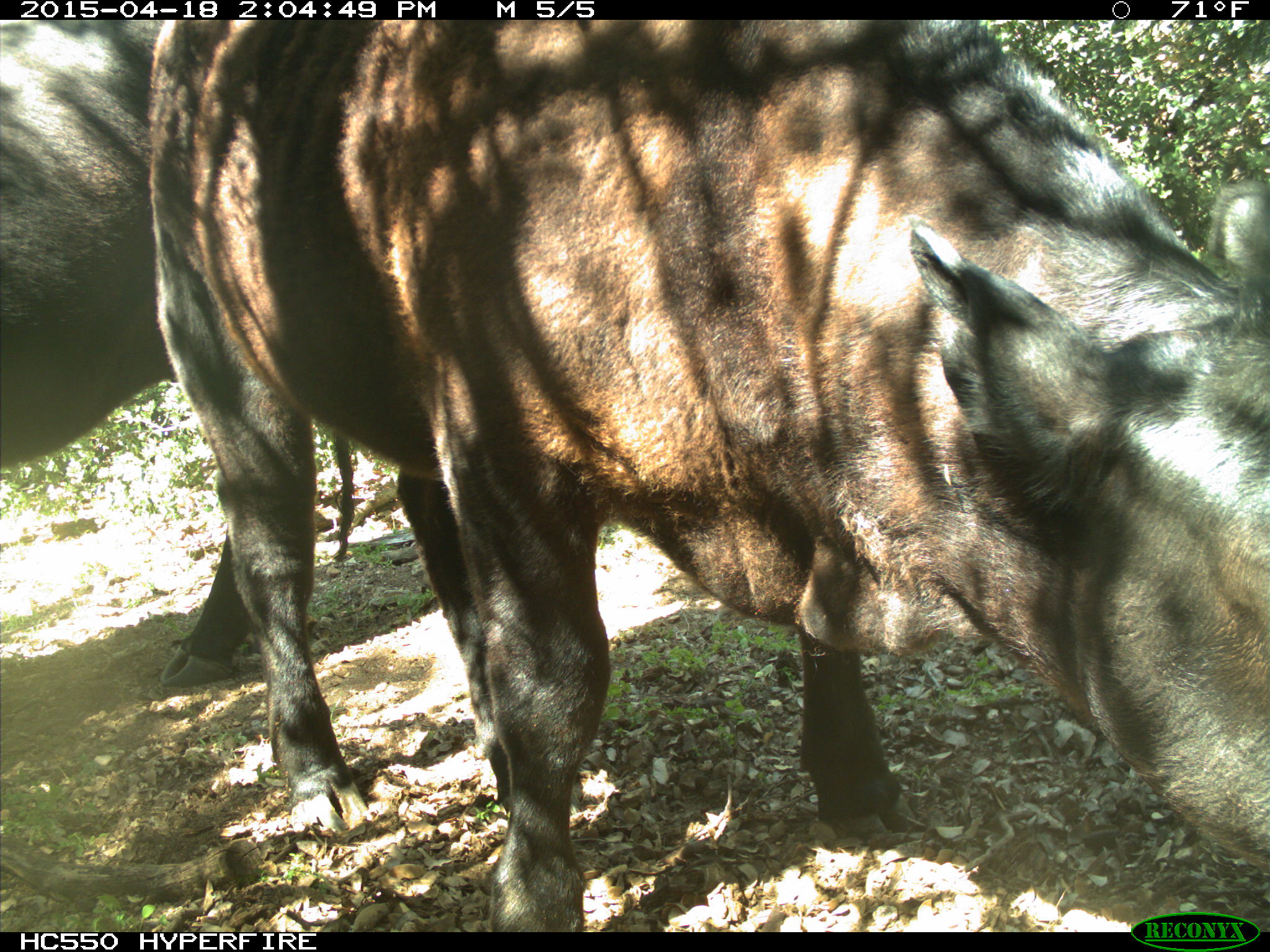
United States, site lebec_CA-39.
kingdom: Animalia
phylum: Chordata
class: Mammalia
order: Artiodactyla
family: Bovidae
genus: Bos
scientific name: Bos taurus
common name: domestic cow